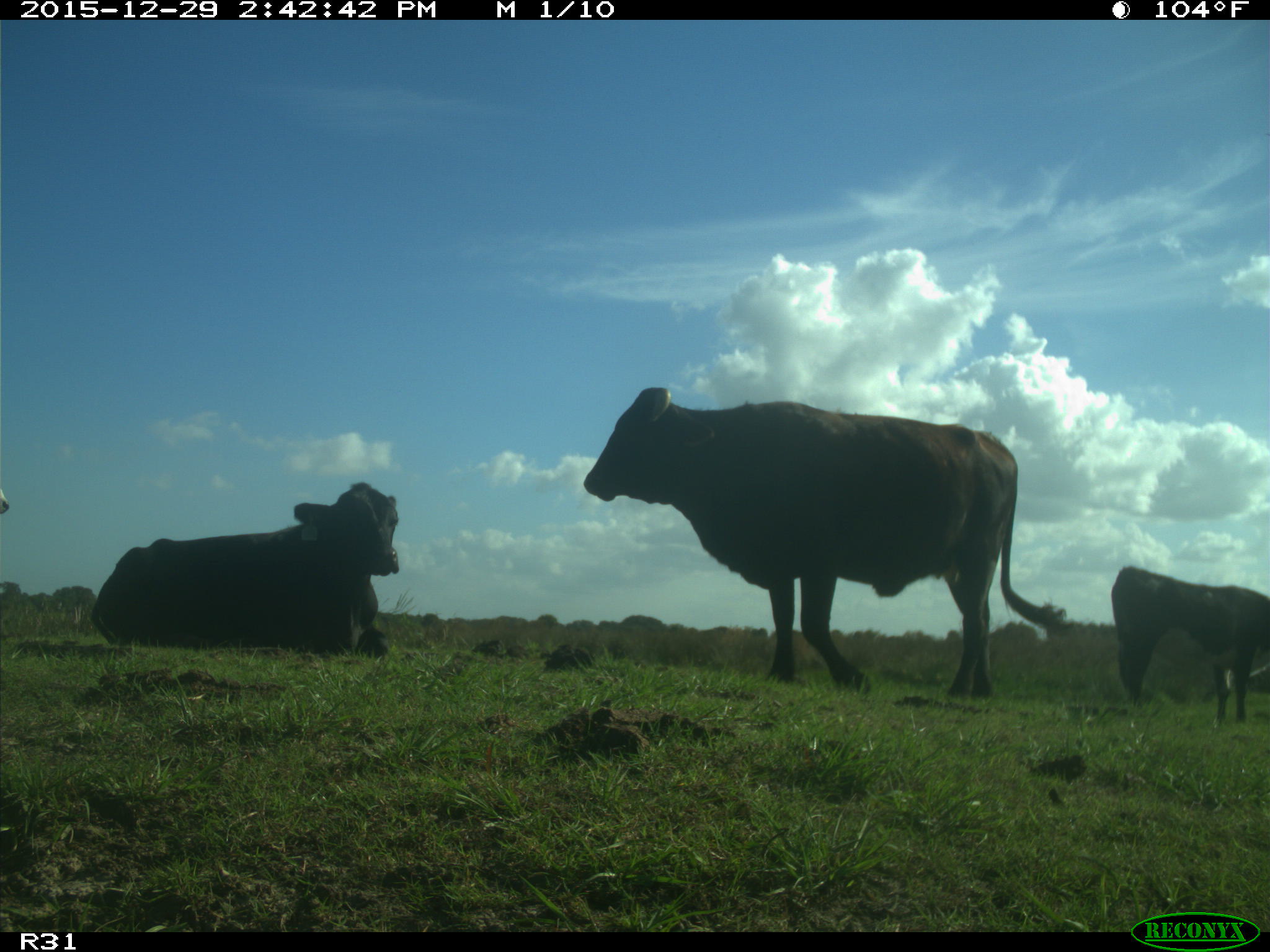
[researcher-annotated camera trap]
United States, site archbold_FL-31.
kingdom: Animalia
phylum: Chordata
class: Mammalia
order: Artiodactyla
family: Bovidae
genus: Bos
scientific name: Bos taurus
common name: domestic cow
Bos taurus (domestic cow).